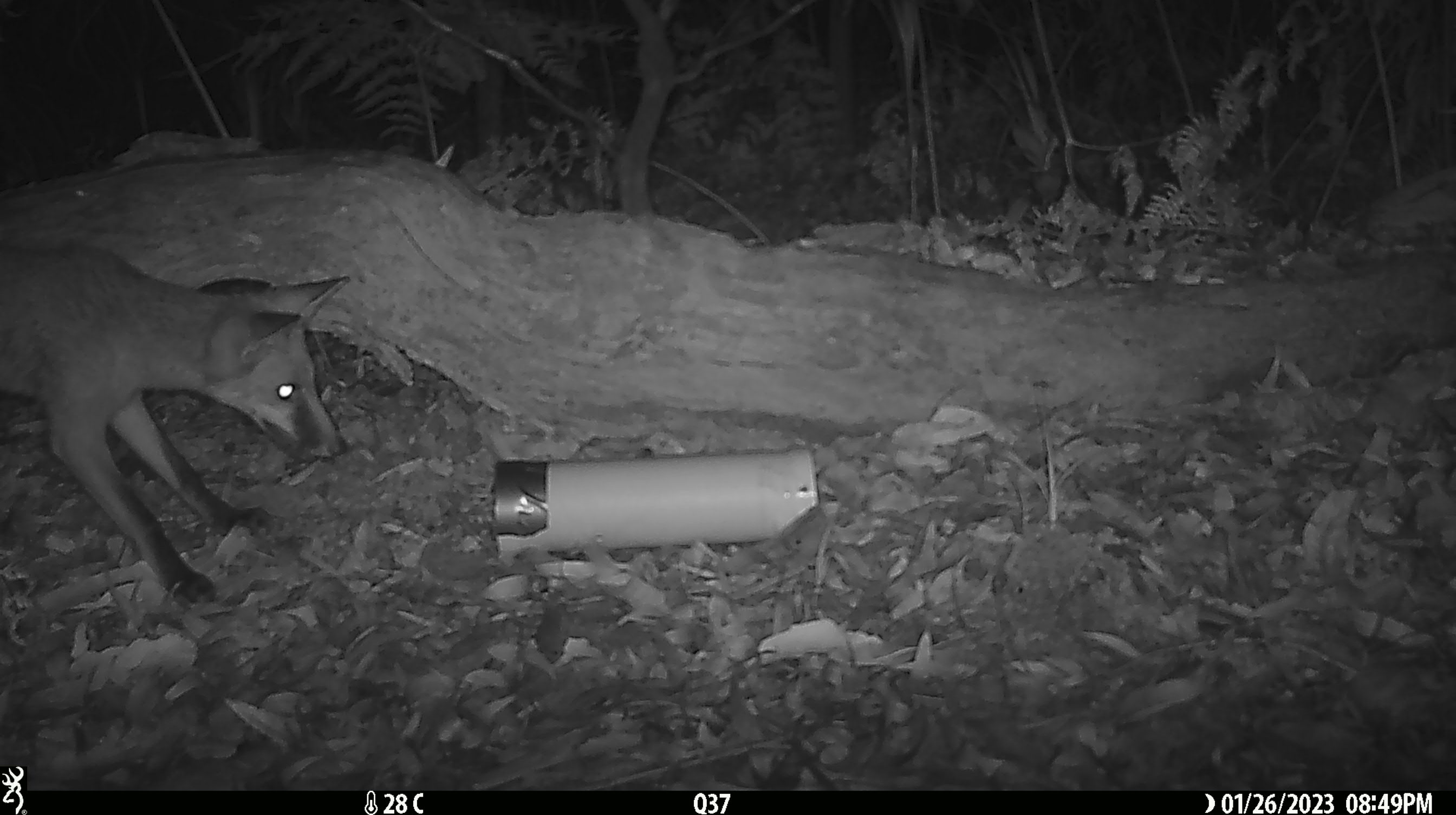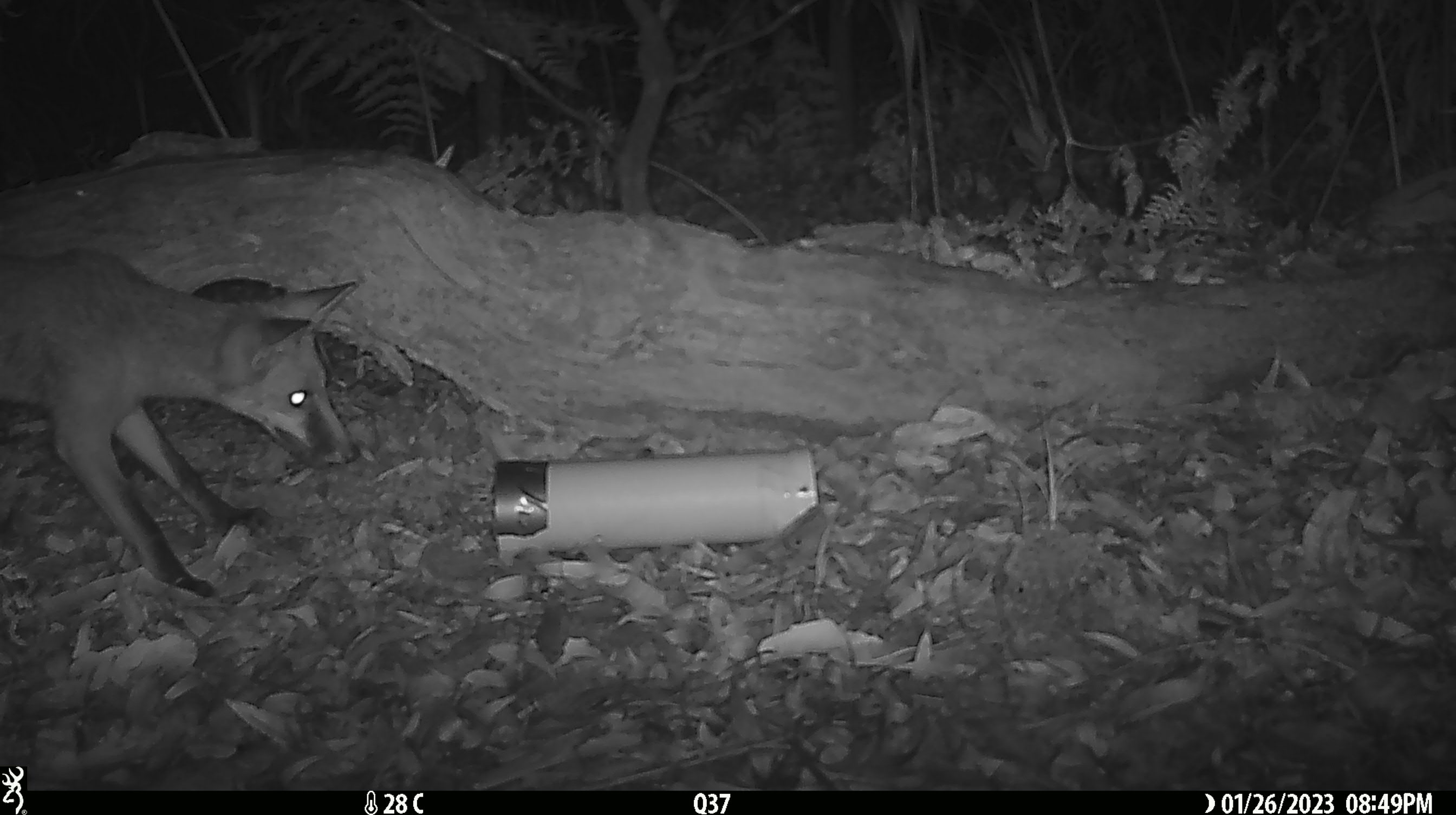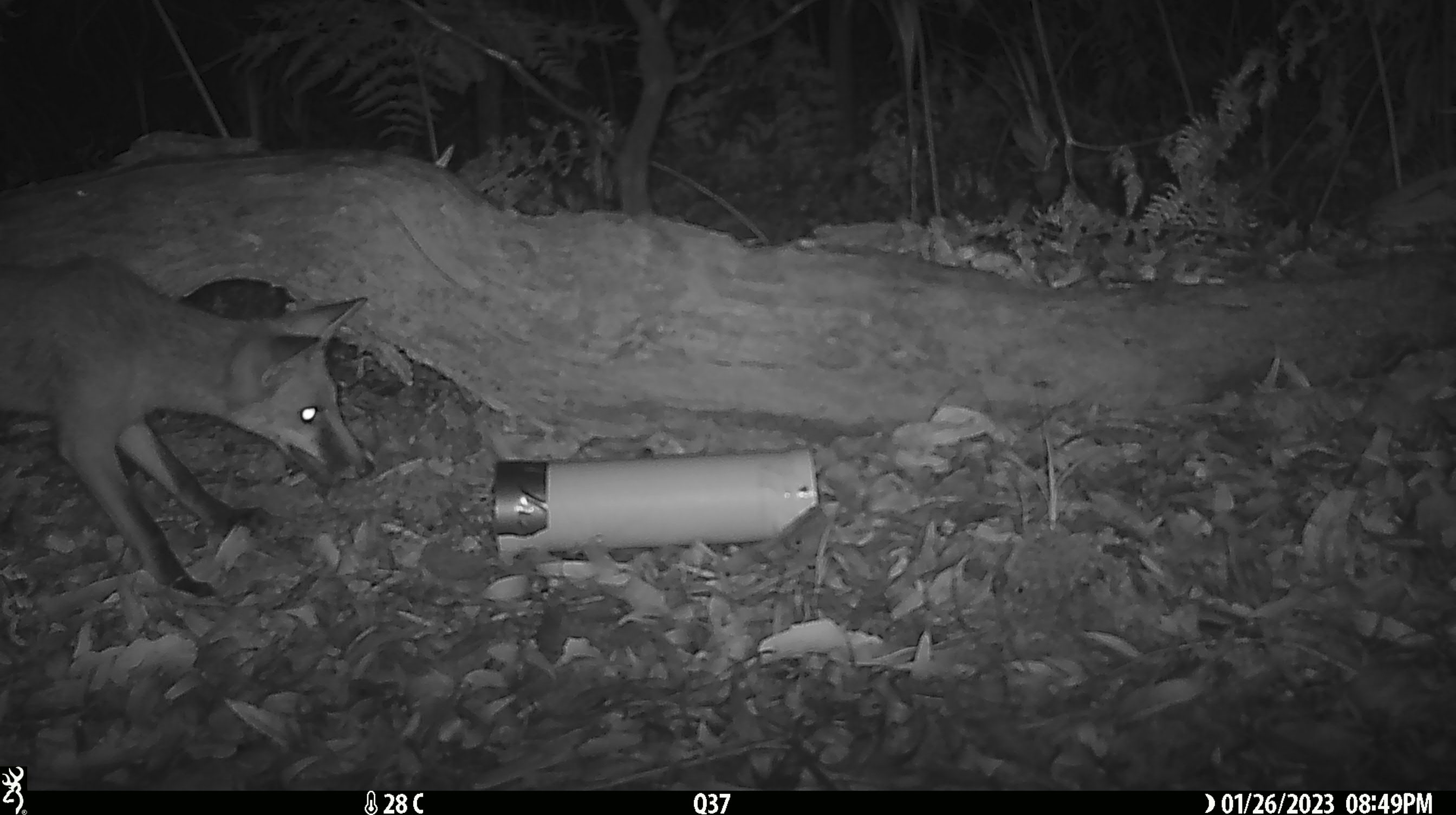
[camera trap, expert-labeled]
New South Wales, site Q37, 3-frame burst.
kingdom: Animalia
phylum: Chordata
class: Mammalia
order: Carnivora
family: Canidae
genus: Vulpes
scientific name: Vulpes vulpes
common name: red fox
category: fox